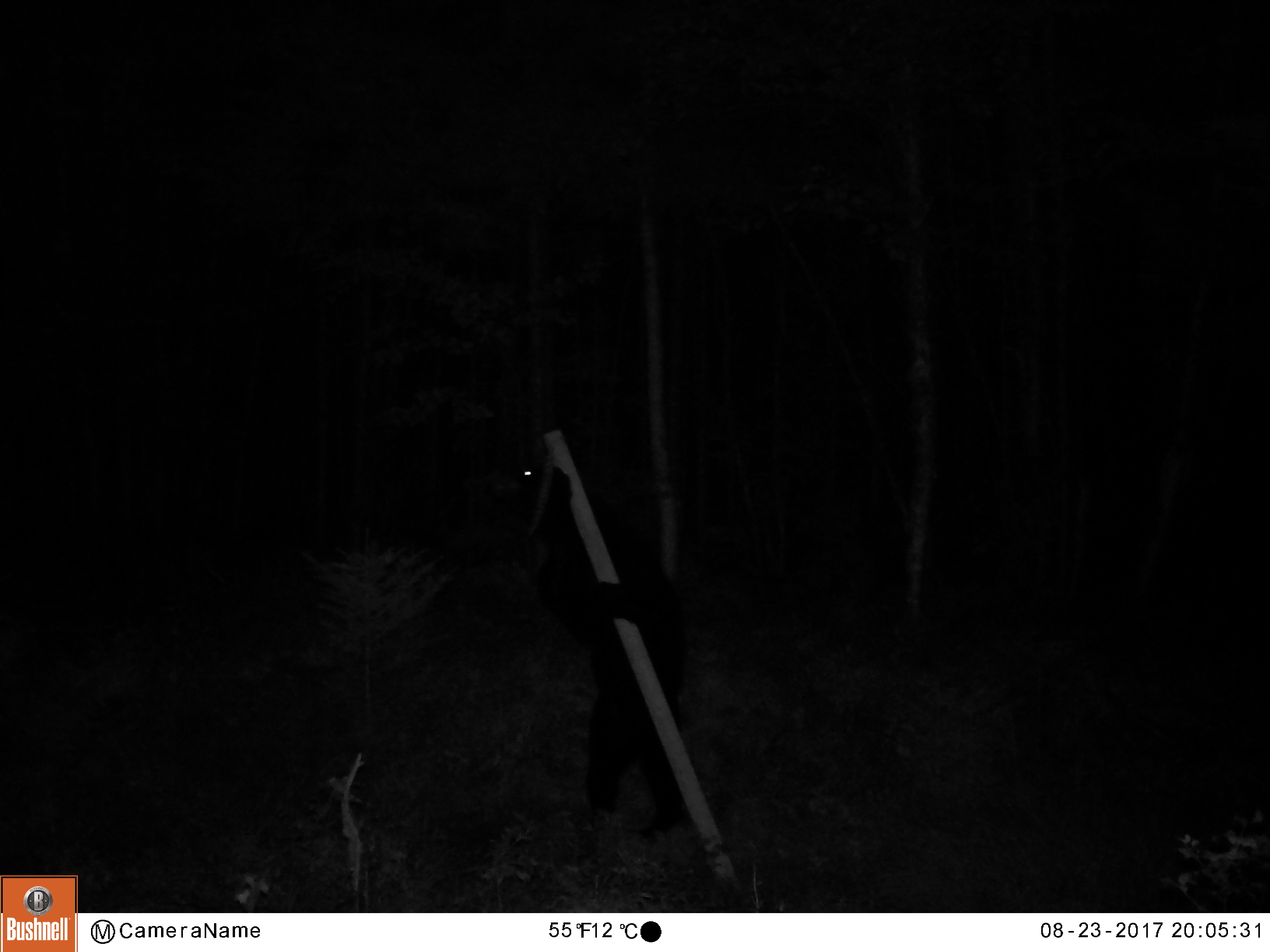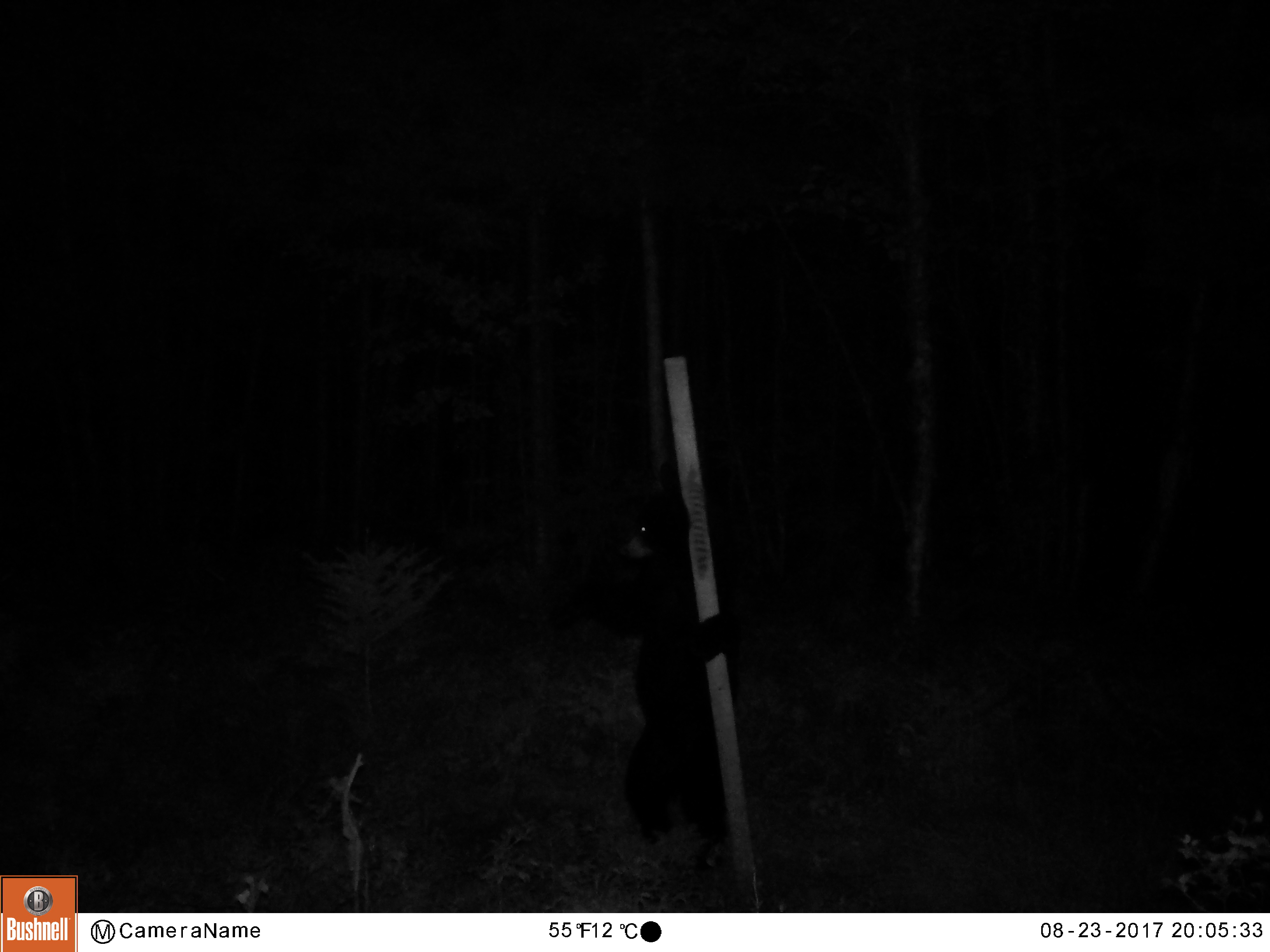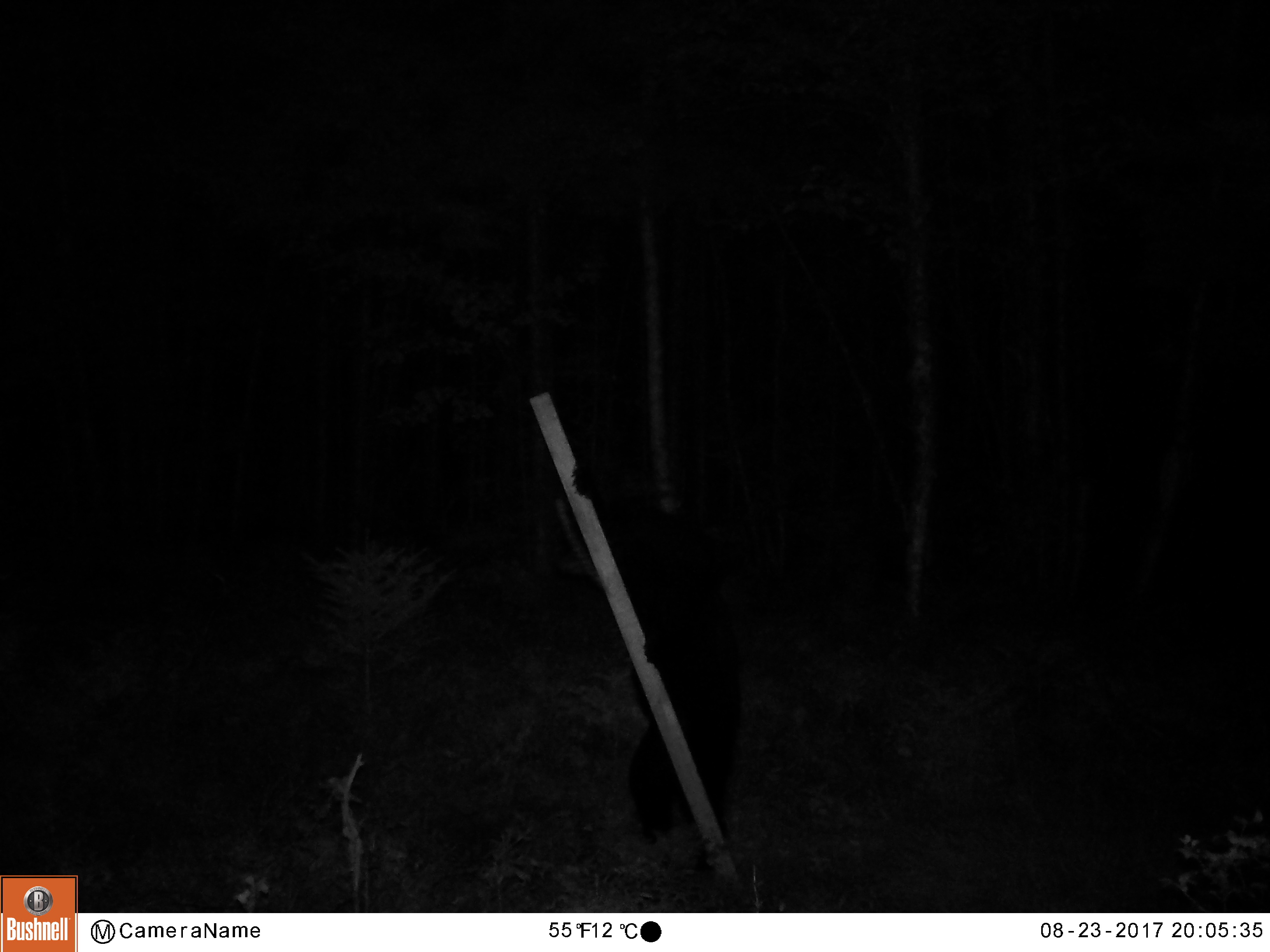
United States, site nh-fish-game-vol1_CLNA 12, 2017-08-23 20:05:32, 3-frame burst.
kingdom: Animalia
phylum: Chordata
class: Mammalia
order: Carnivora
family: Ursidae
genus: Ursus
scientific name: Ursus americanus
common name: black bear